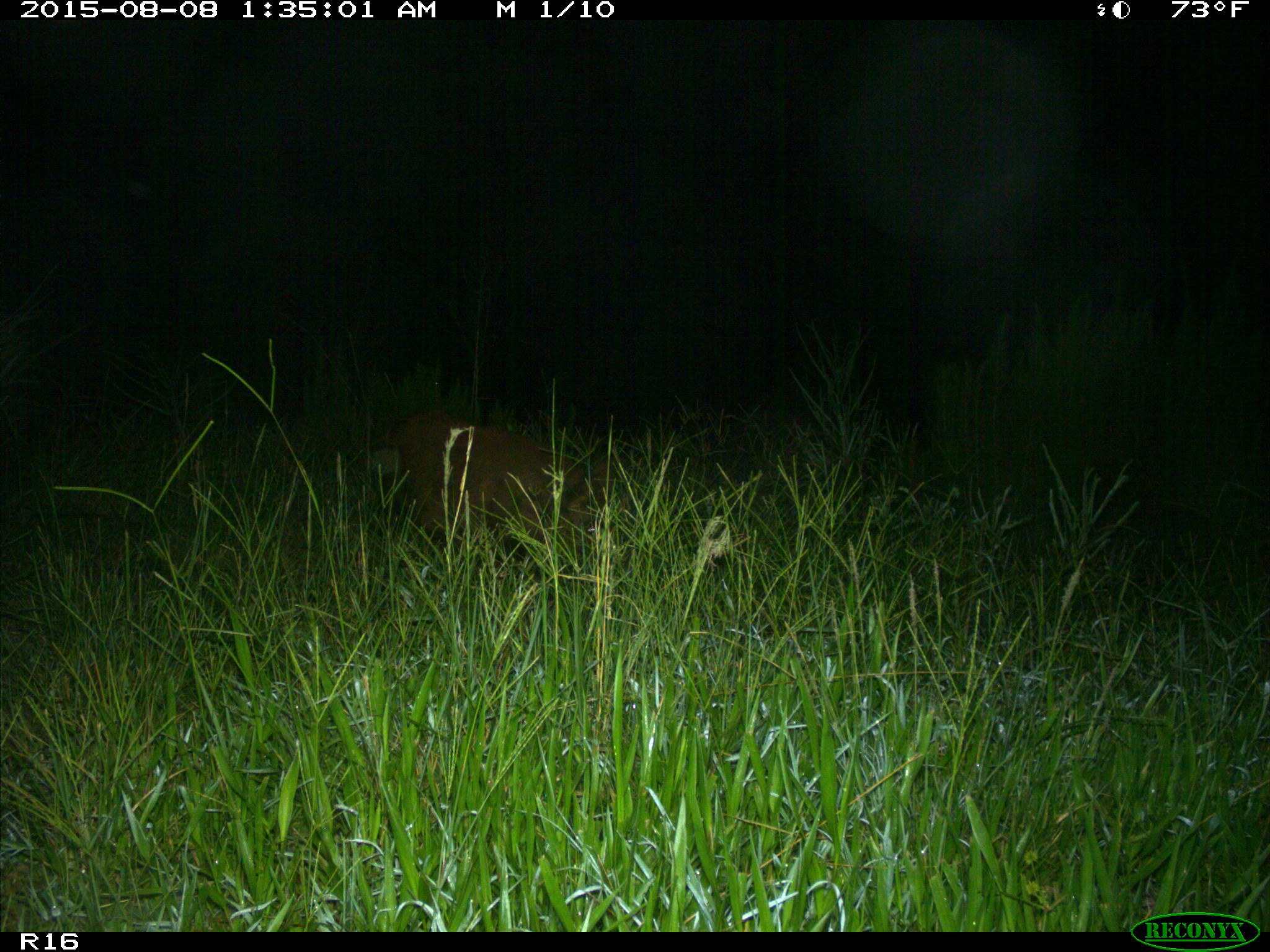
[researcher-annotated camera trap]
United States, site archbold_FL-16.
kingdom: Animalia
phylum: Chordata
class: Mammalia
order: Artiodactyla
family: Suidae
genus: Sus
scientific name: Sus scrofa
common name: wild boar